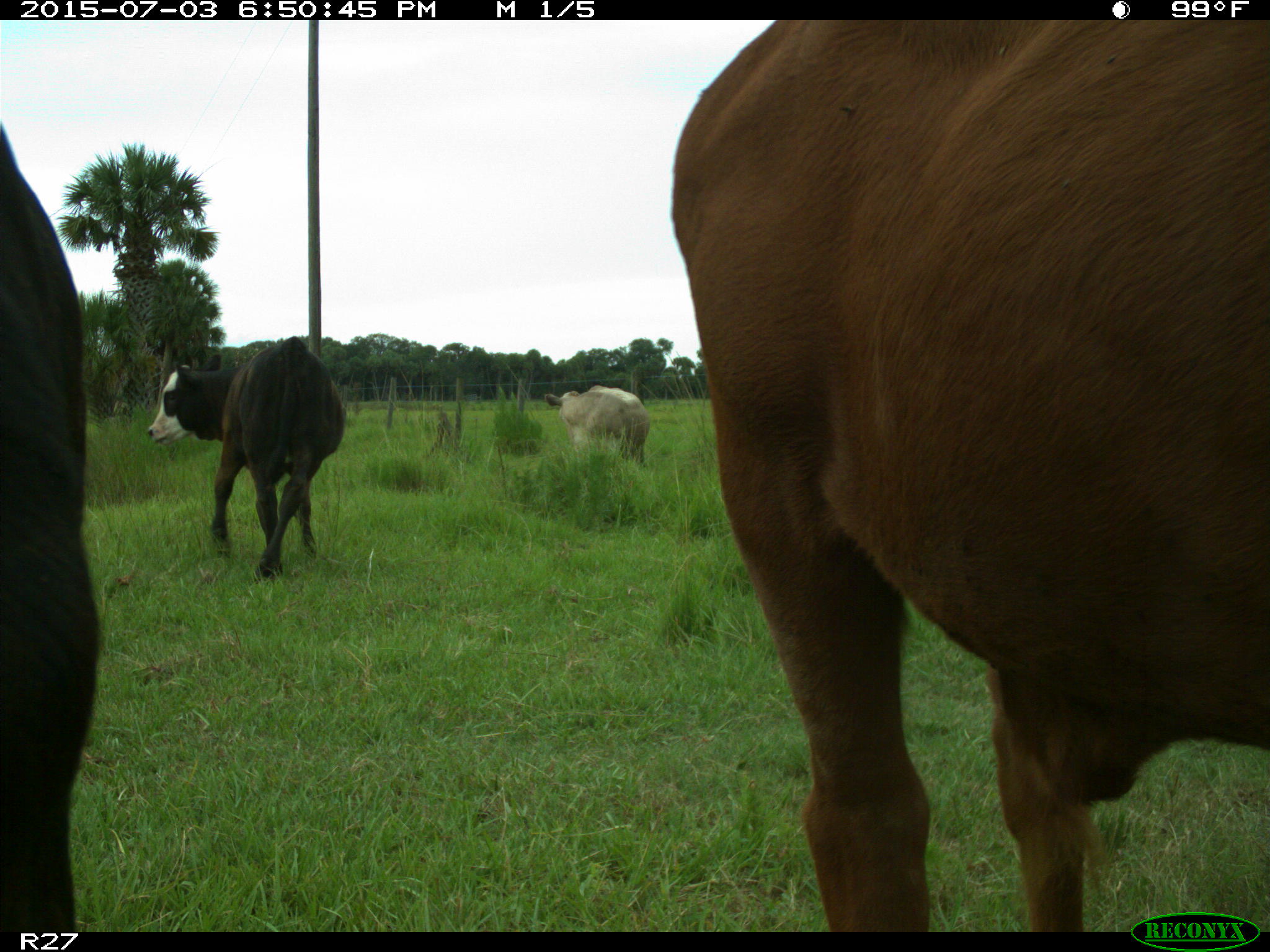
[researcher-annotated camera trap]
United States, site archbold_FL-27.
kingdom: Animalia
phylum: Chordata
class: Mammalia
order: Artiodactyla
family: Bovidae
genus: Bos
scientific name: Bos taurus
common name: domestic cow